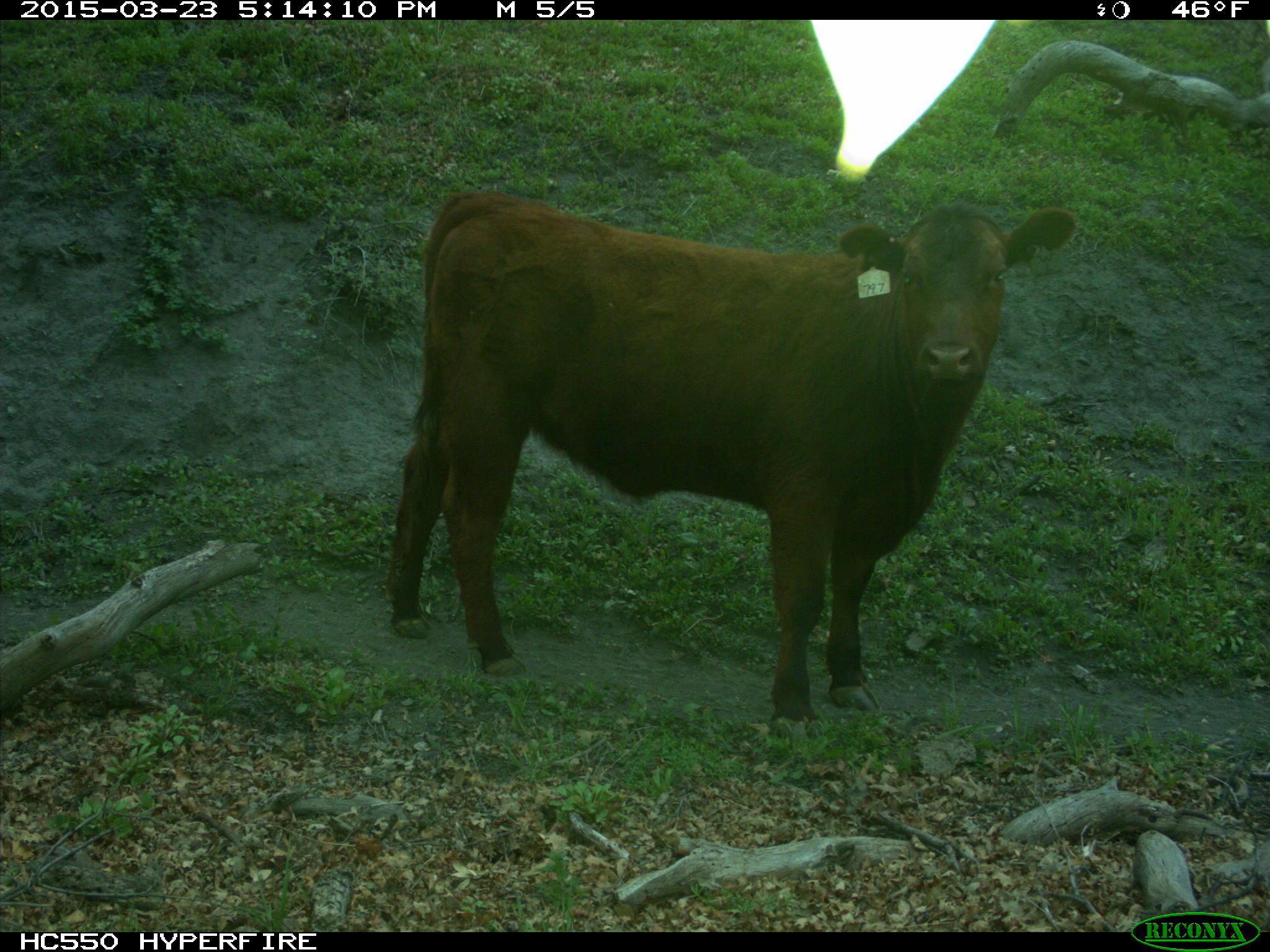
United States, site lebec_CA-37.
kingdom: Animalia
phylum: Chordata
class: Mammalia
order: Artiodactyla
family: Bovidae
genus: Bos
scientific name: Bos taurus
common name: domestic cow